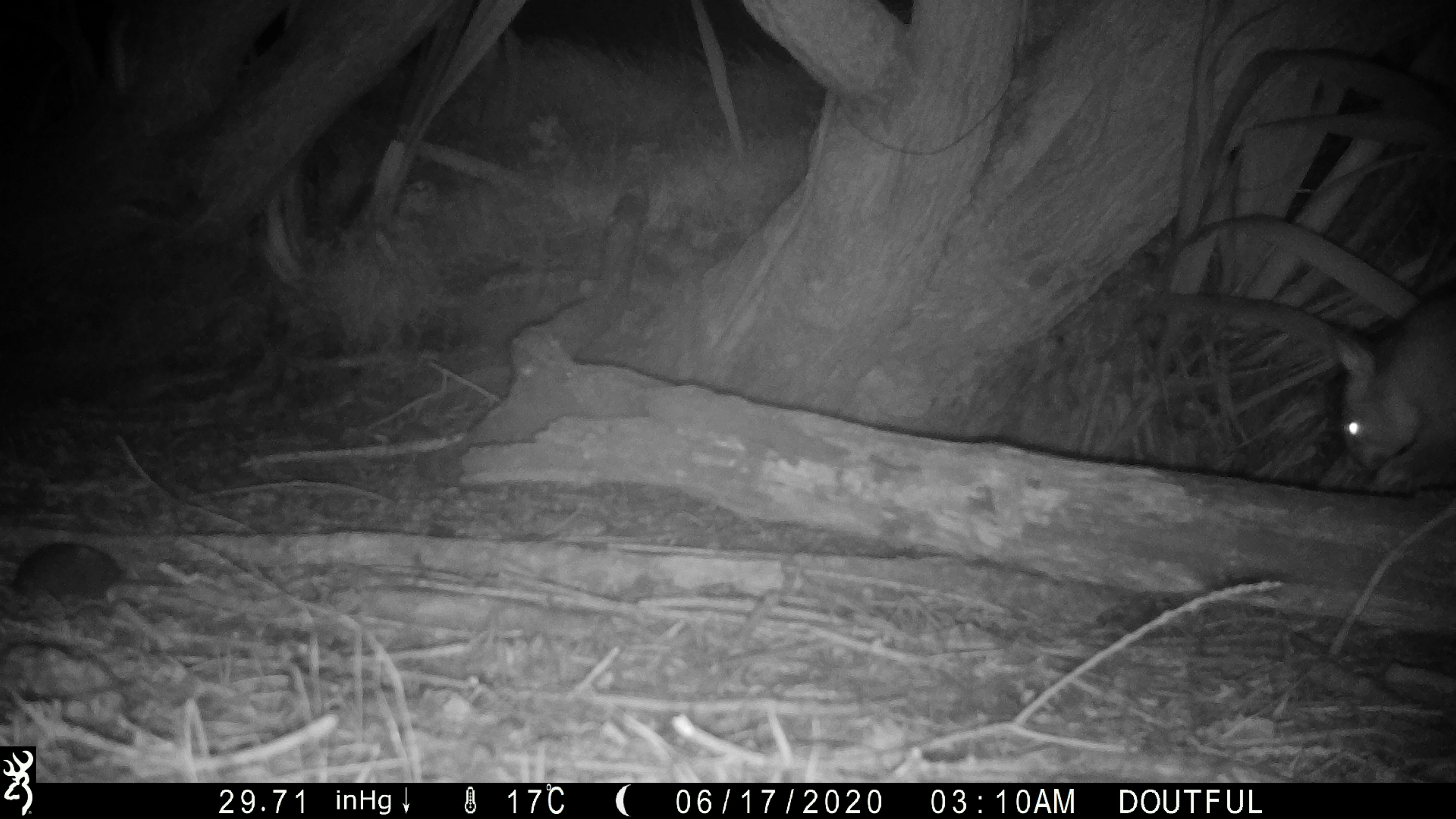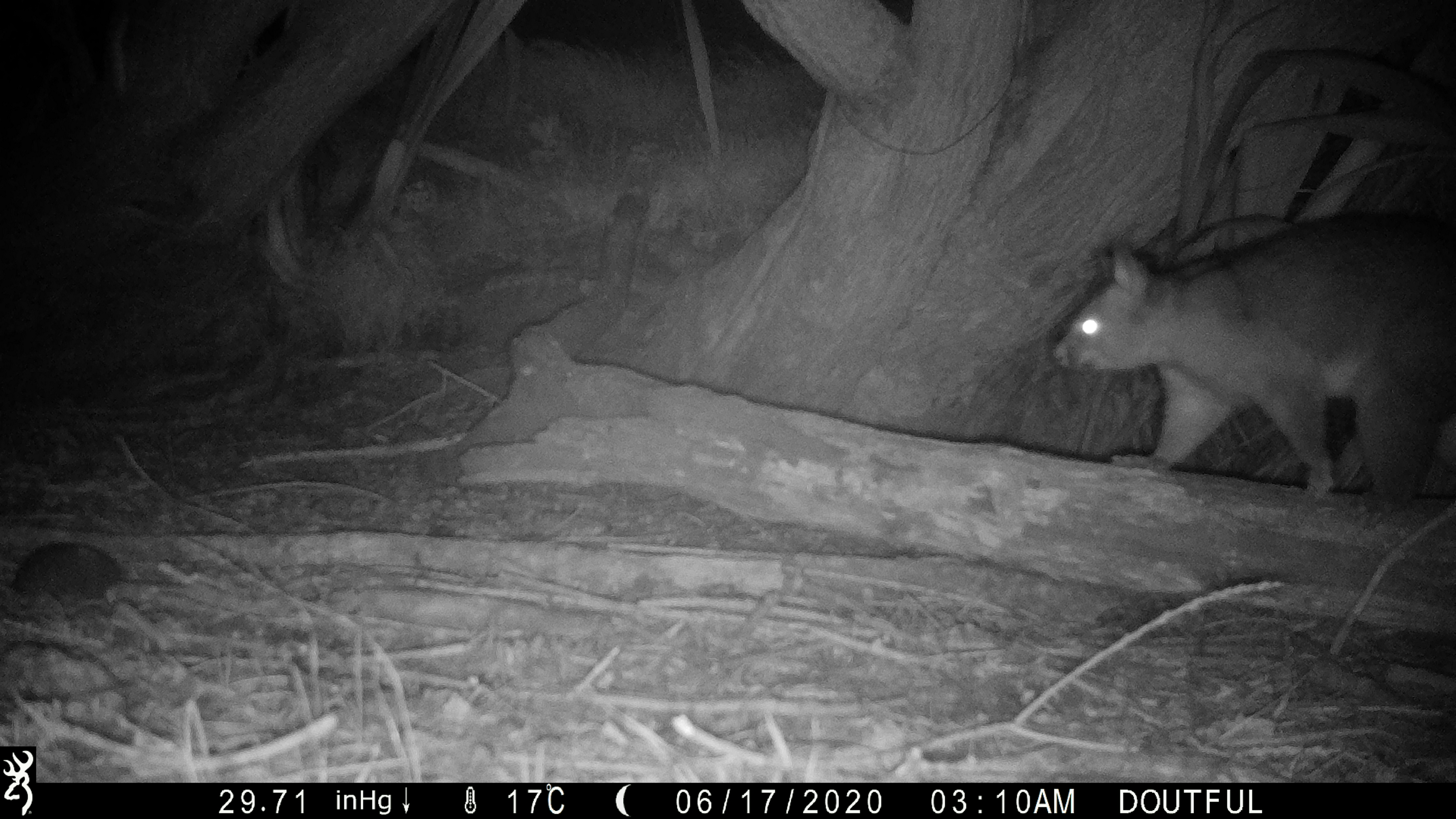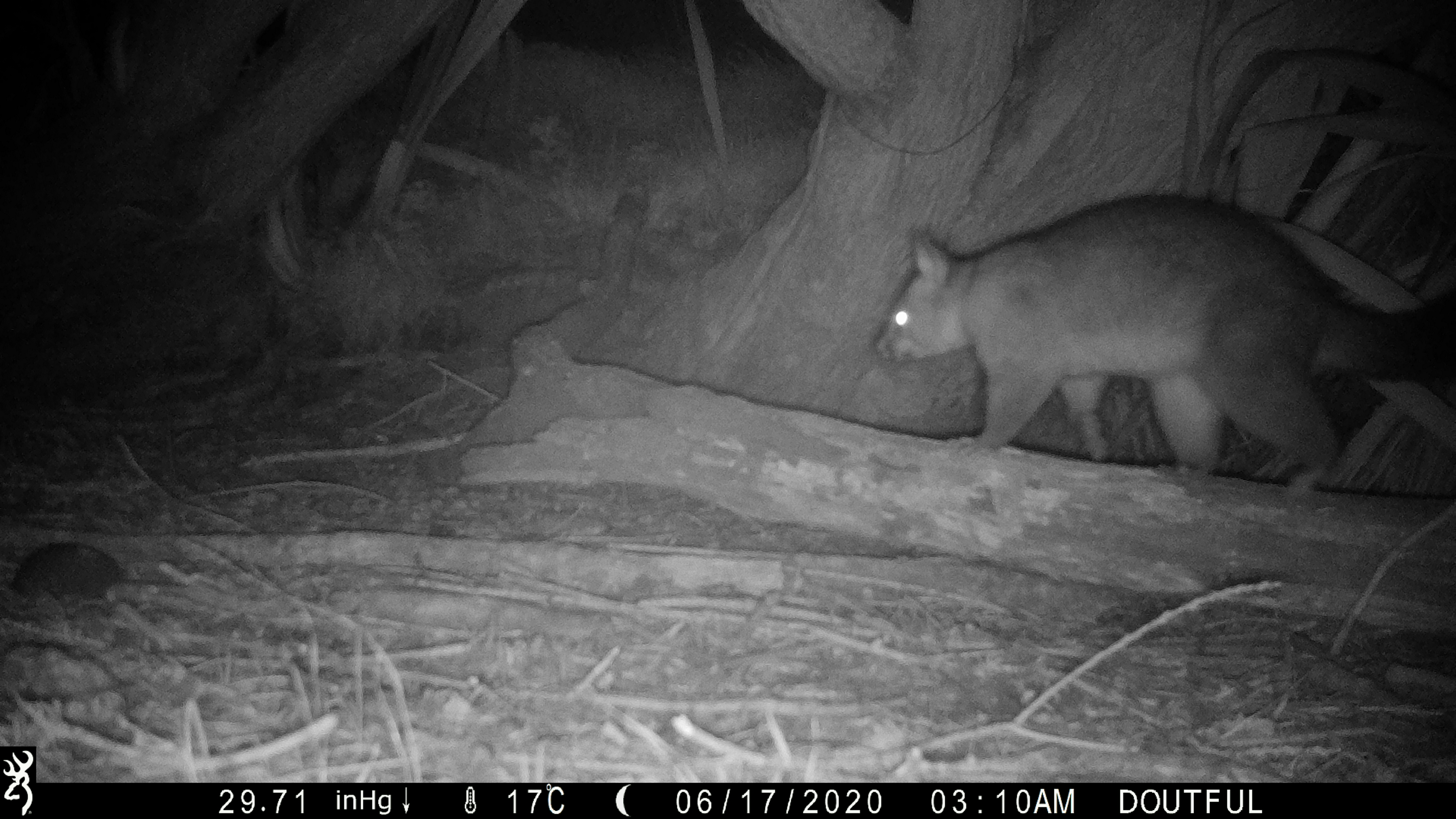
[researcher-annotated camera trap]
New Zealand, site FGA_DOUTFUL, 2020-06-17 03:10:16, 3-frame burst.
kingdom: Animalia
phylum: Chordata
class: Mammalia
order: Diprotodontia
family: Phalangeridae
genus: Trichosurus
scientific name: Trichosurus vulpecula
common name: common brushtail possum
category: possum